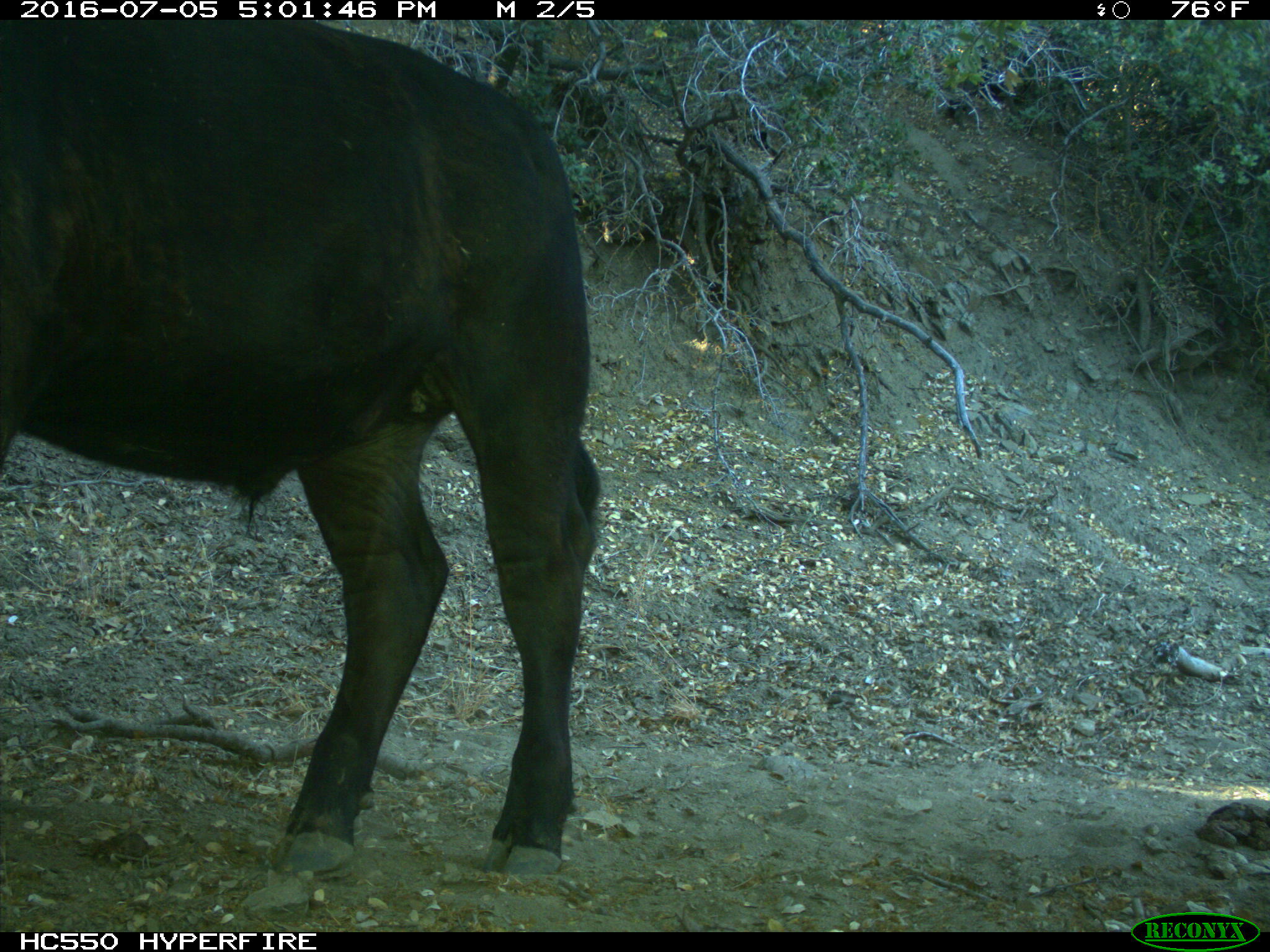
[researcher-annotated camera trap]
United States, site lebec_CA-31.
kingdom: Animalia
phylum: Chordata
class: Mammalia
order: Artiodactyla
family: Bovidae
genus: Bos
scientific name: Bos taurus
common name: domestic cow